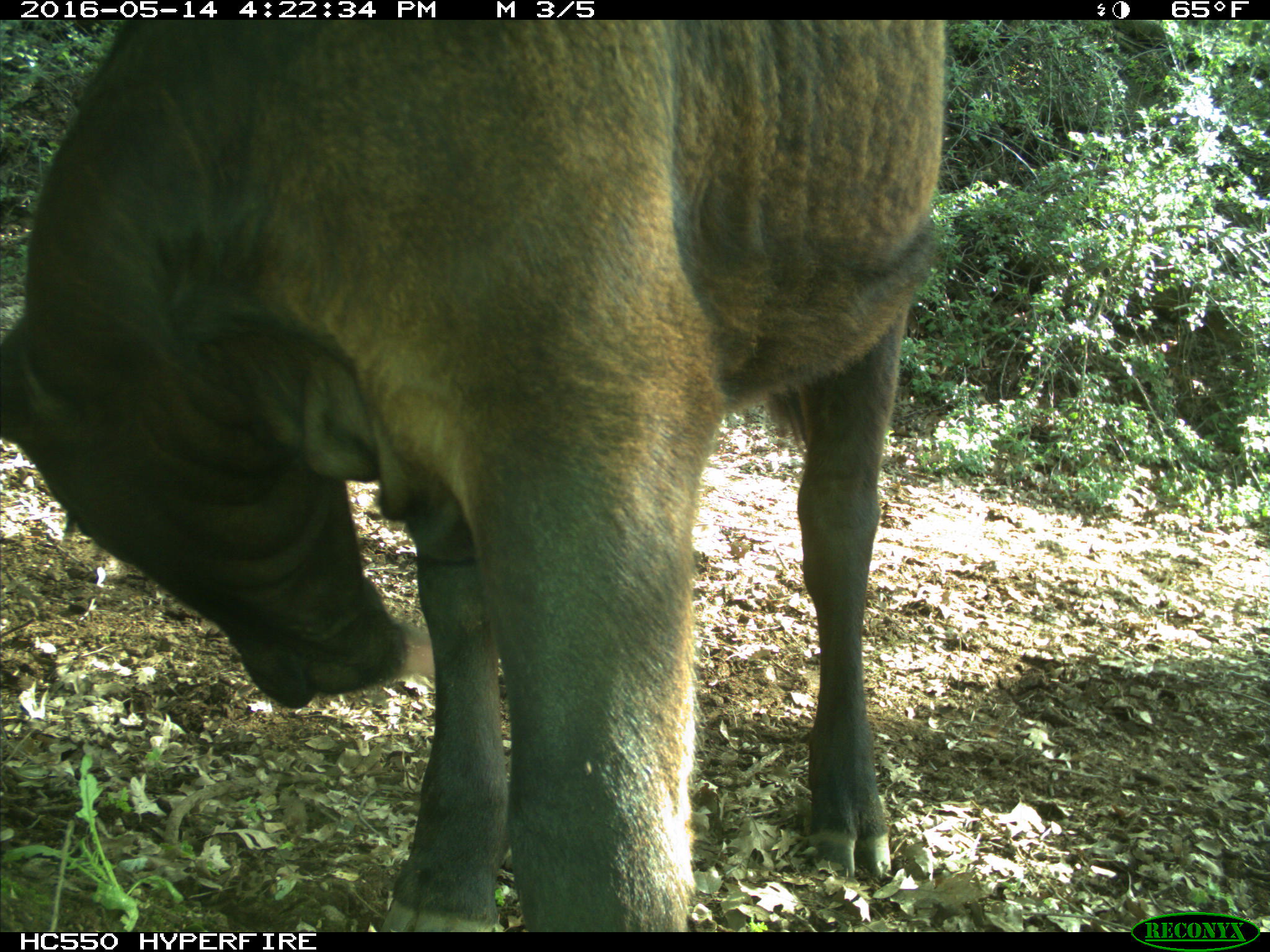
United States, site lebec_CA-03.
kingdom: Animalia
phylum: Chordata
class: Mammalia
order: Artiodactyla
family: Bovidae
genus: Bos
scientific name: Bos taurus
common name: domestic cow